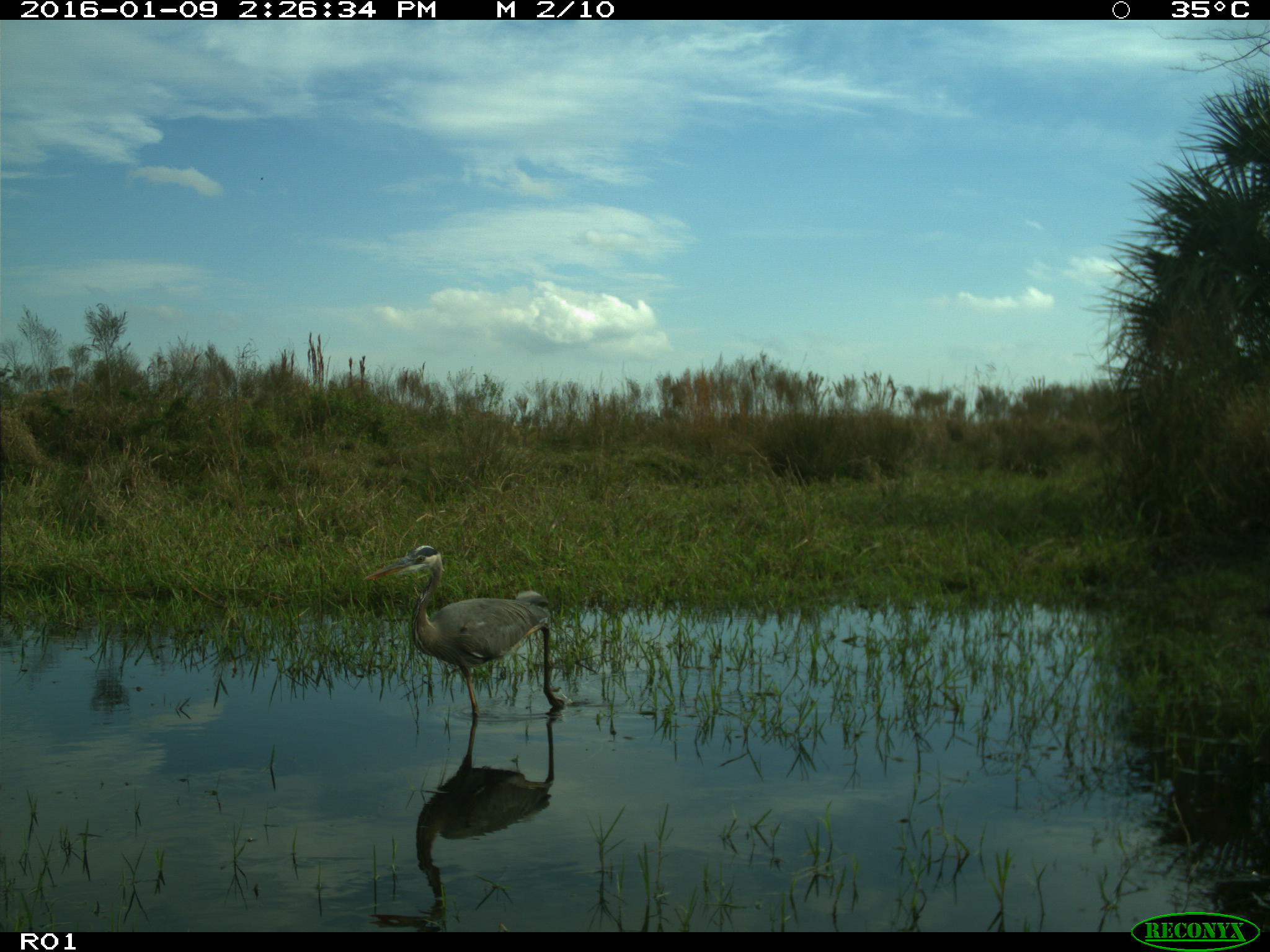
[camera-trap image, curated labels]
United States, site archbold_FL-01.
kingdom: Animalia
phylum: Chordata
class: Aves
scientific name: Aves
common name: birds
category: unidentified bird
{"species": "unidentified bird (birds) (Aves)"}